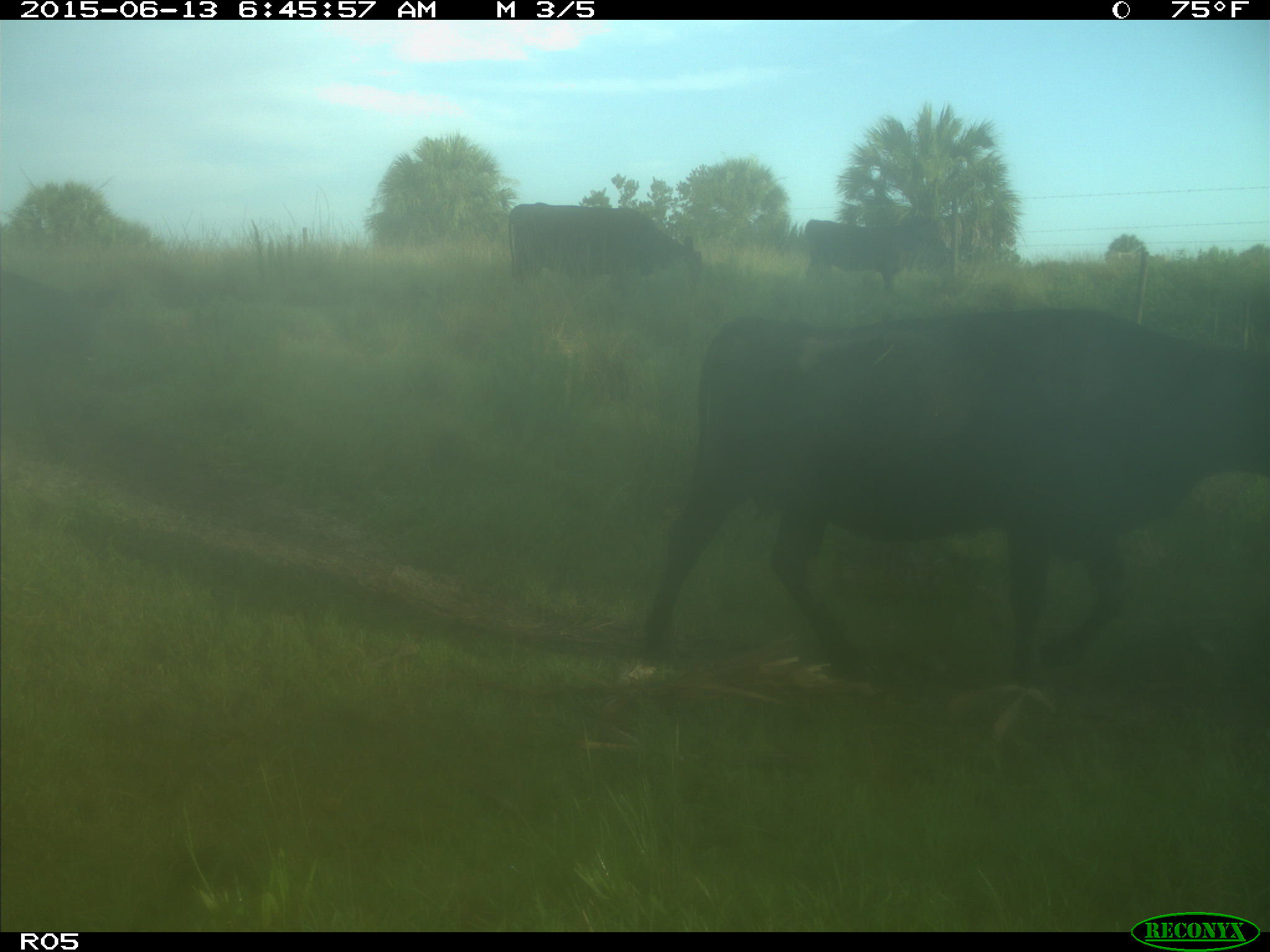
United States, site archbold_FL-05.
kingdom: Animalia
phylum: Chordata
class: Mammalia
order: Artiodactyla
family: Bovidae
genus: Bos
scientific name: Bos taurus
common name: domestic cow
Bos taurus (domestic cow).